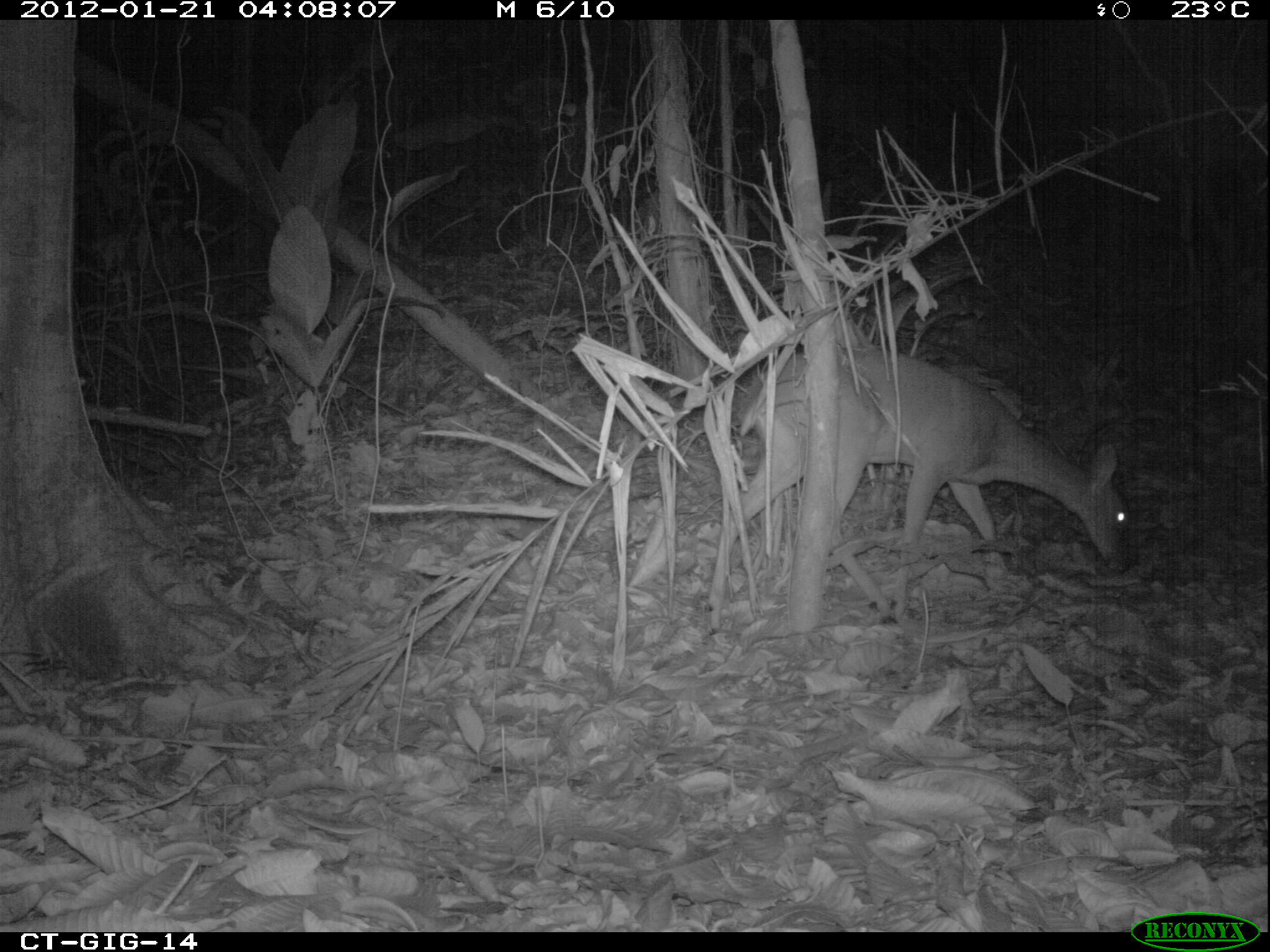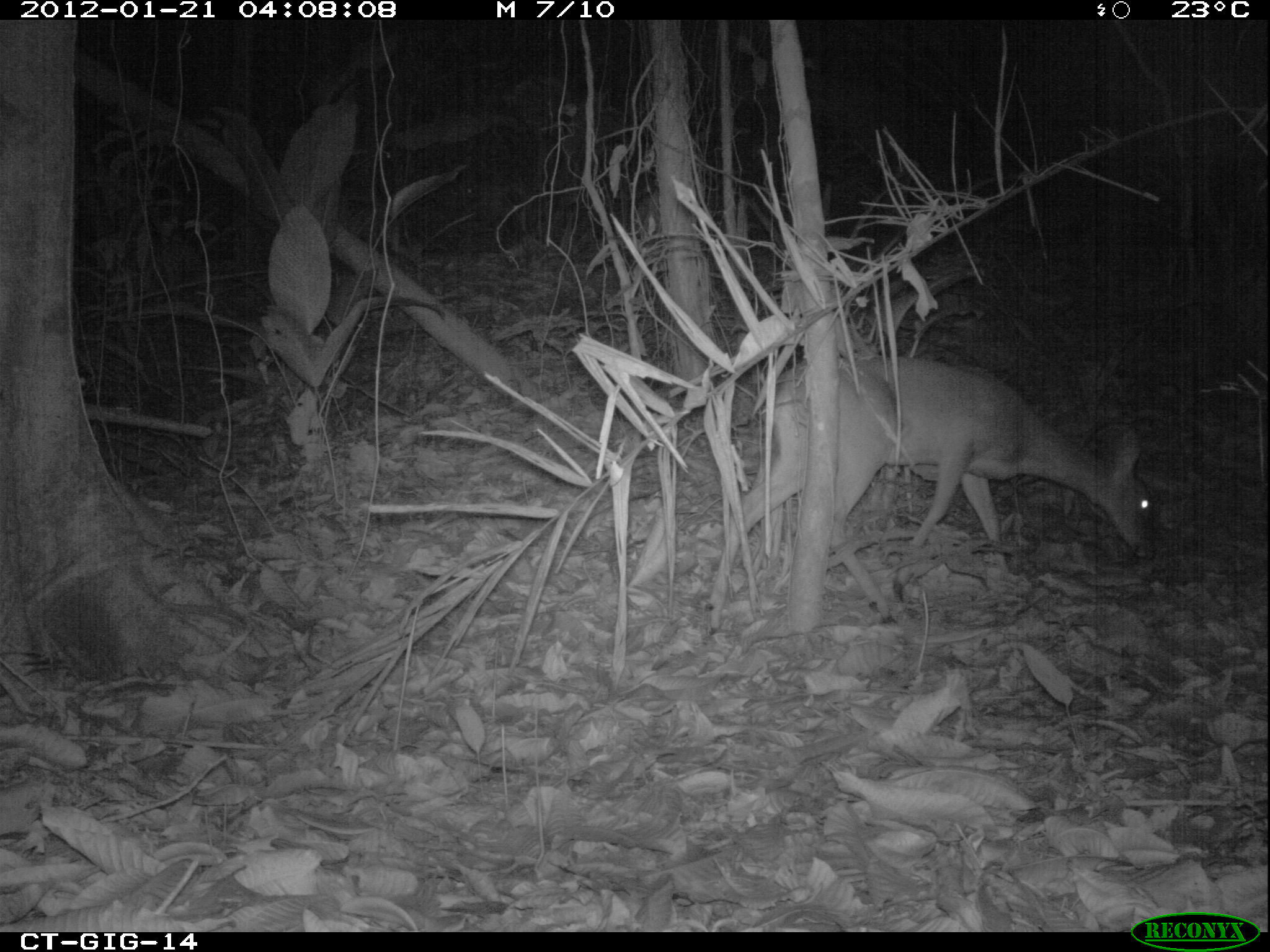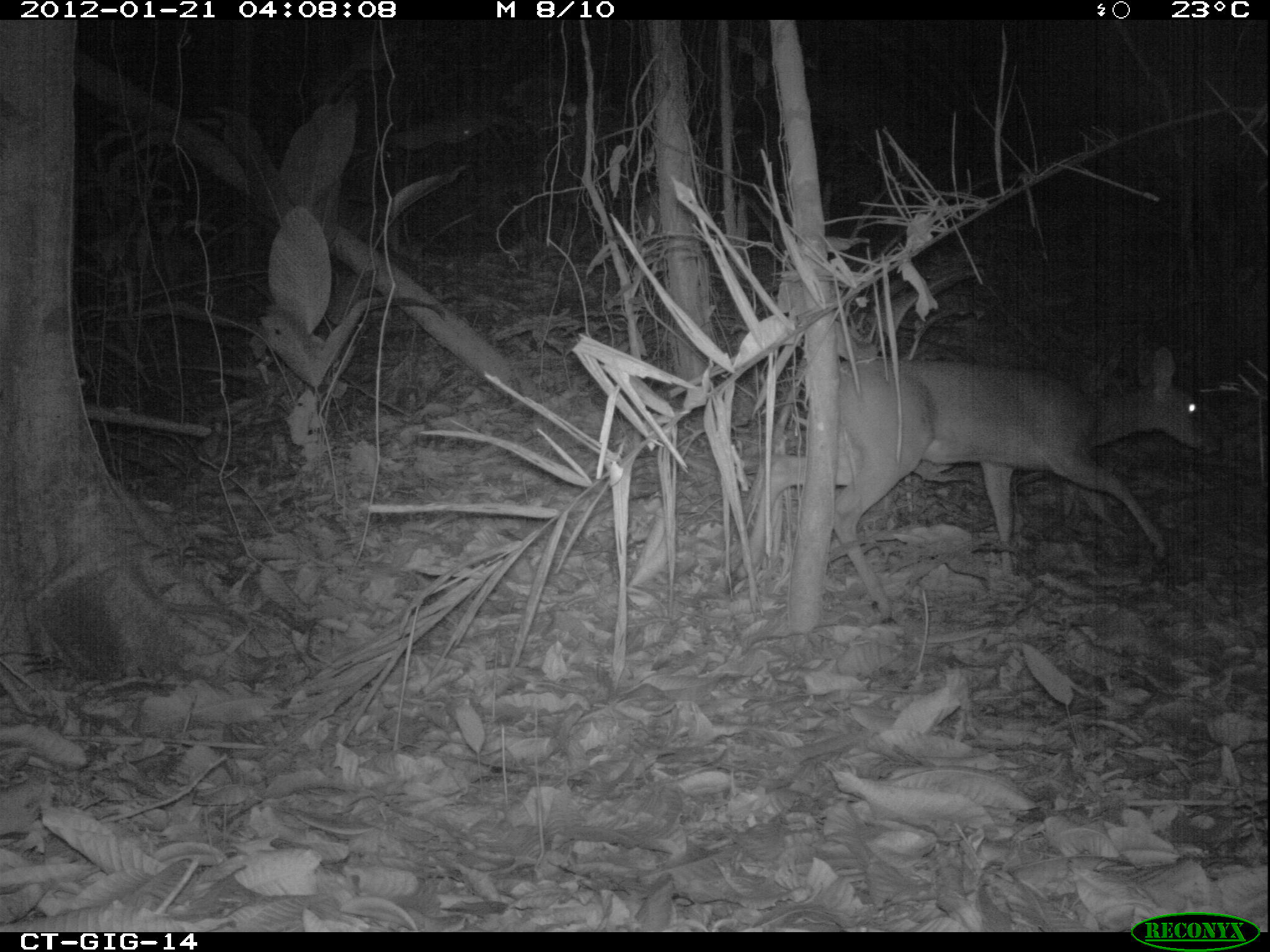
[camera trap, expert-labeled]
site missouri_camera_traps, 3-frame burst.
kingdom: Animalia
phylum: Chordata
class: Mammalia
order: Artiodactyla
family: Cervidae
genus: Odocoileus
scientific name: Odocoileus virginianus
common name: white-tailed deer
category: white tailed deer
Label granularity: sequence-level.